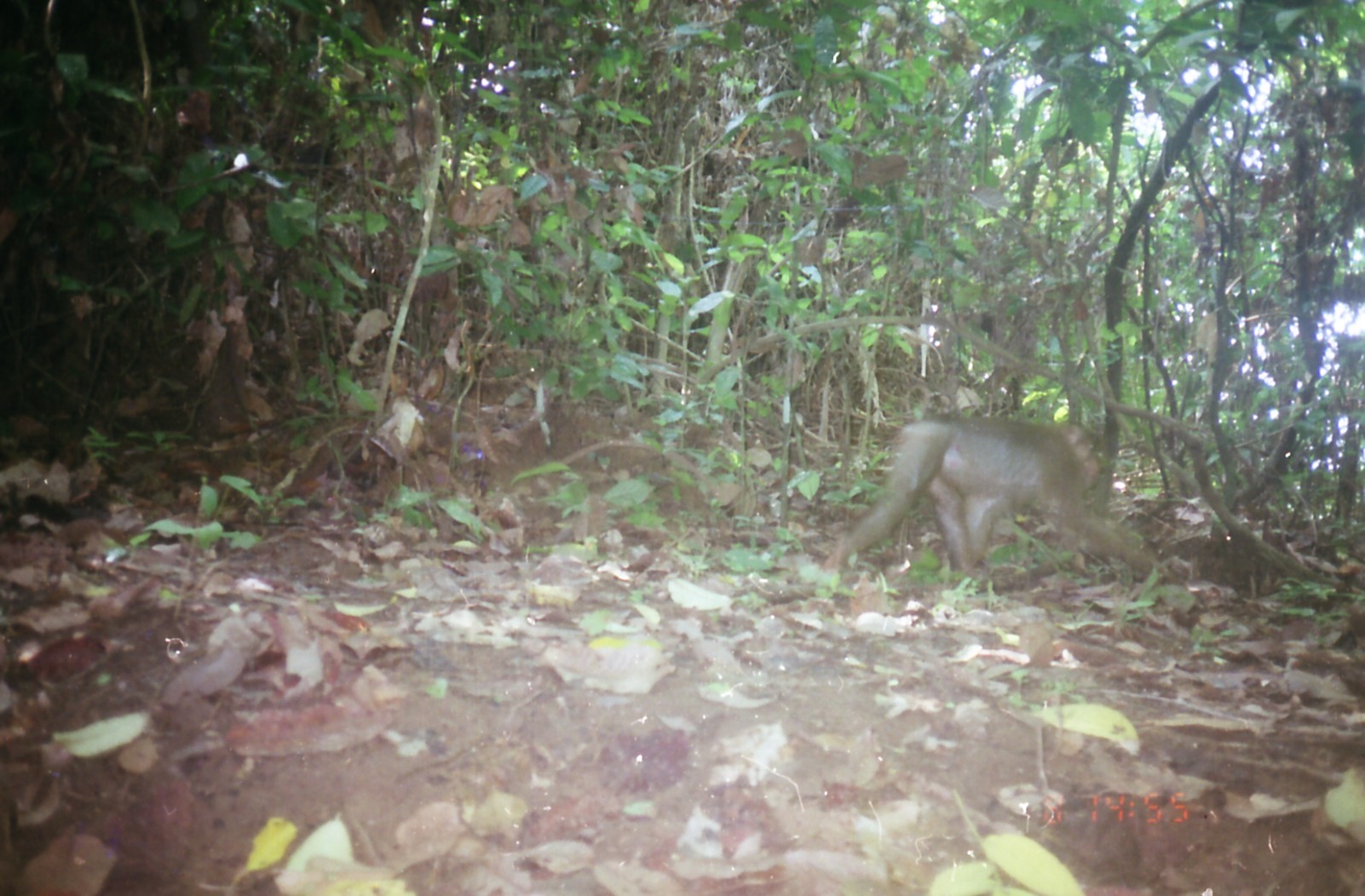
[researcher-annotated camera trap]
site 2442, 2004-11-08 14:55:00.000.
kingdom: Animalia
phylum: Chordata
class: Mammalia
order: Primates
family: Cercopithecidae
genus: Macaca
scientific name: Macaca nemestrina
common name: southern pig-tailed macaque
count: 1